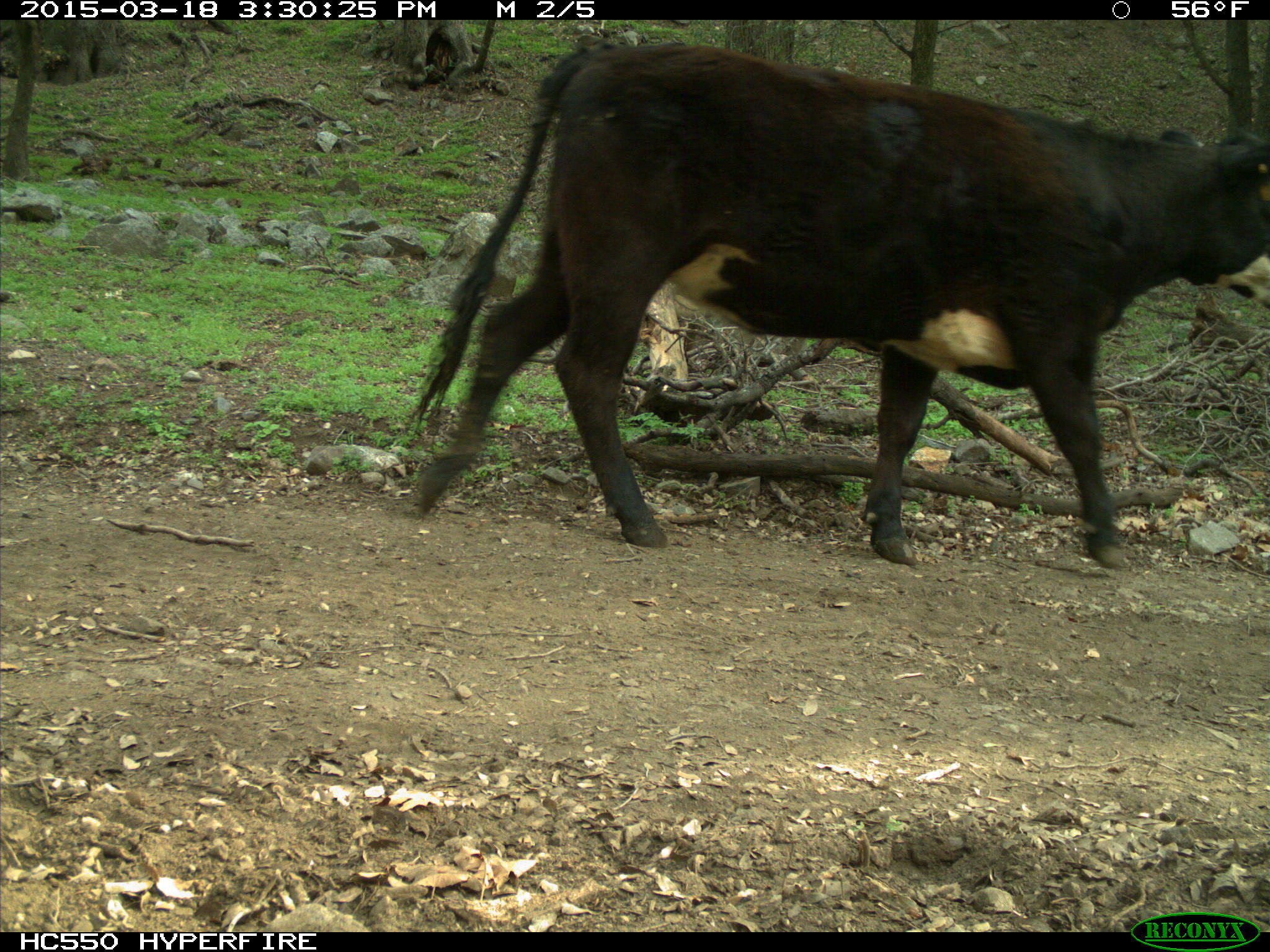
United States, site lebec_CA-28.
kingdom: Animalia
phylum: Chordata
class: Mammalia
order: Artiodactyla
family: Bovidae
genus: Bos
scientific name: Bos taurus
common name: domestic cow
Bos taurus (domestic cow).